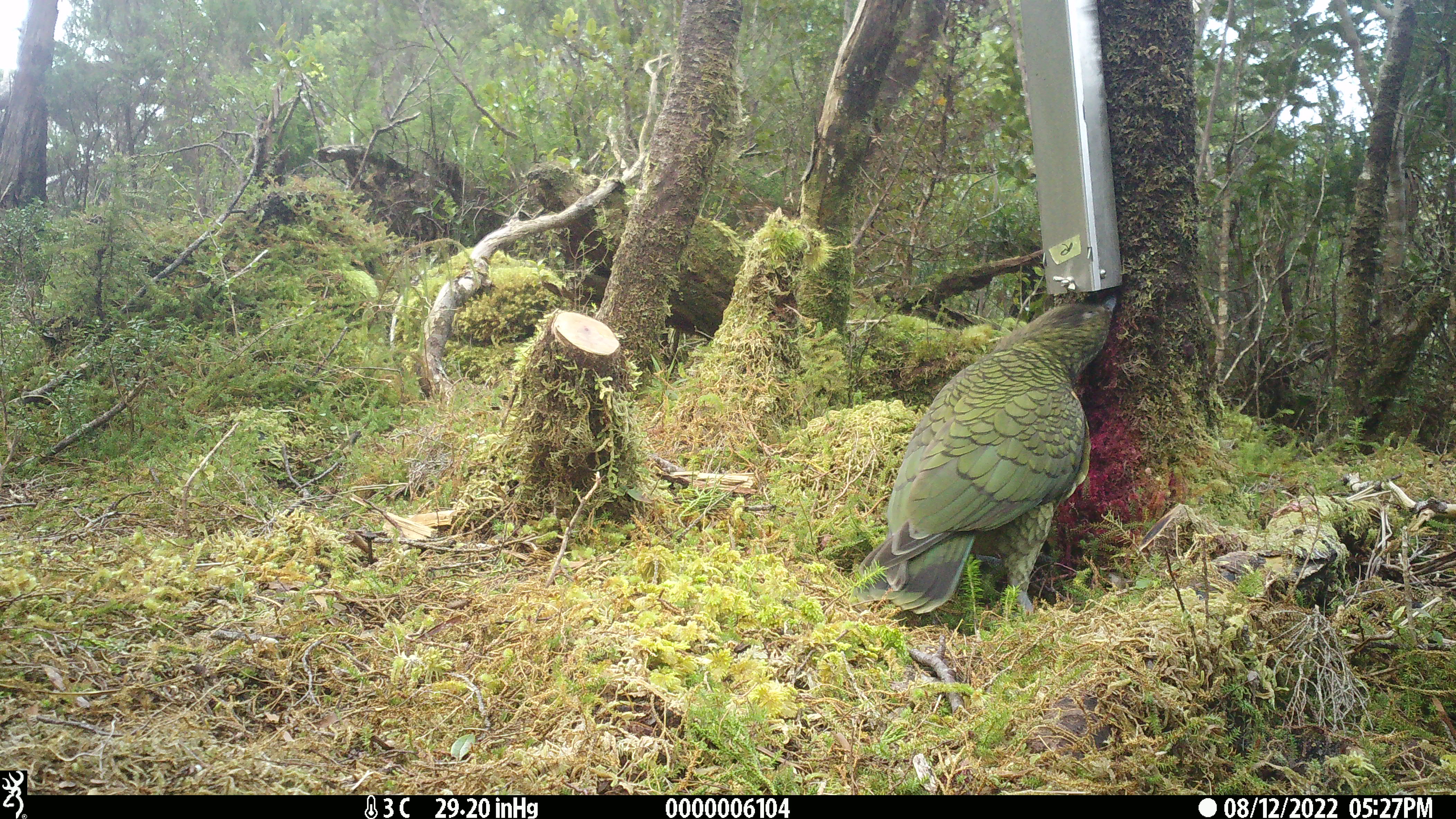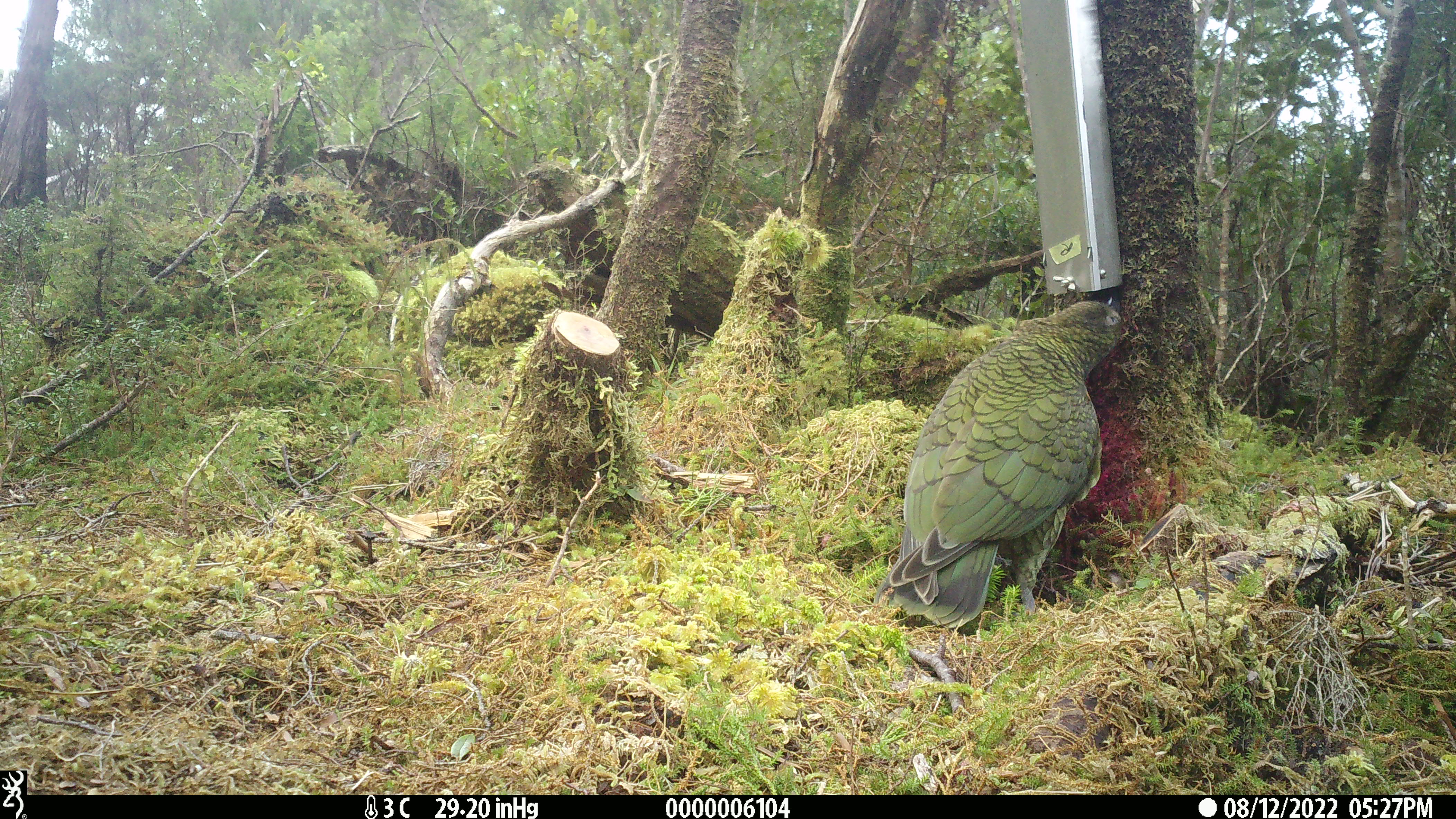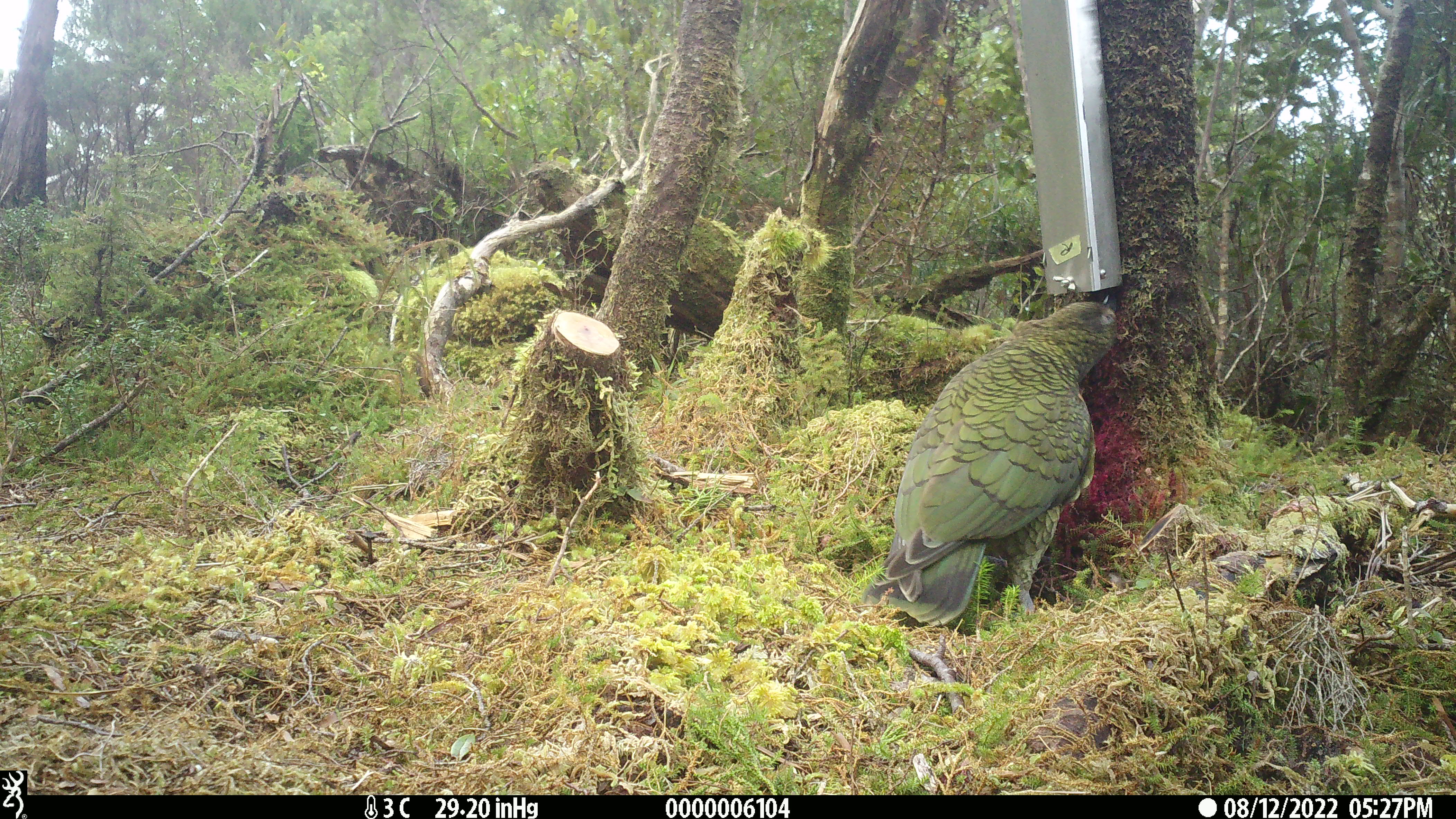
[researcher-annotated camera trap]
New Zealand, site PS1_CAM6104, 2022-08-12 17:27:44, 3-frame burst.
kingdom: Animalia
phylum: Chordata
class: Aves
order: Psittaciformes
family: Strigopidae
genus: Nestor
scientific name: Nestor notabilis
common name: kea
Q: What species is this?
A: Kea (Nestor notabilis).